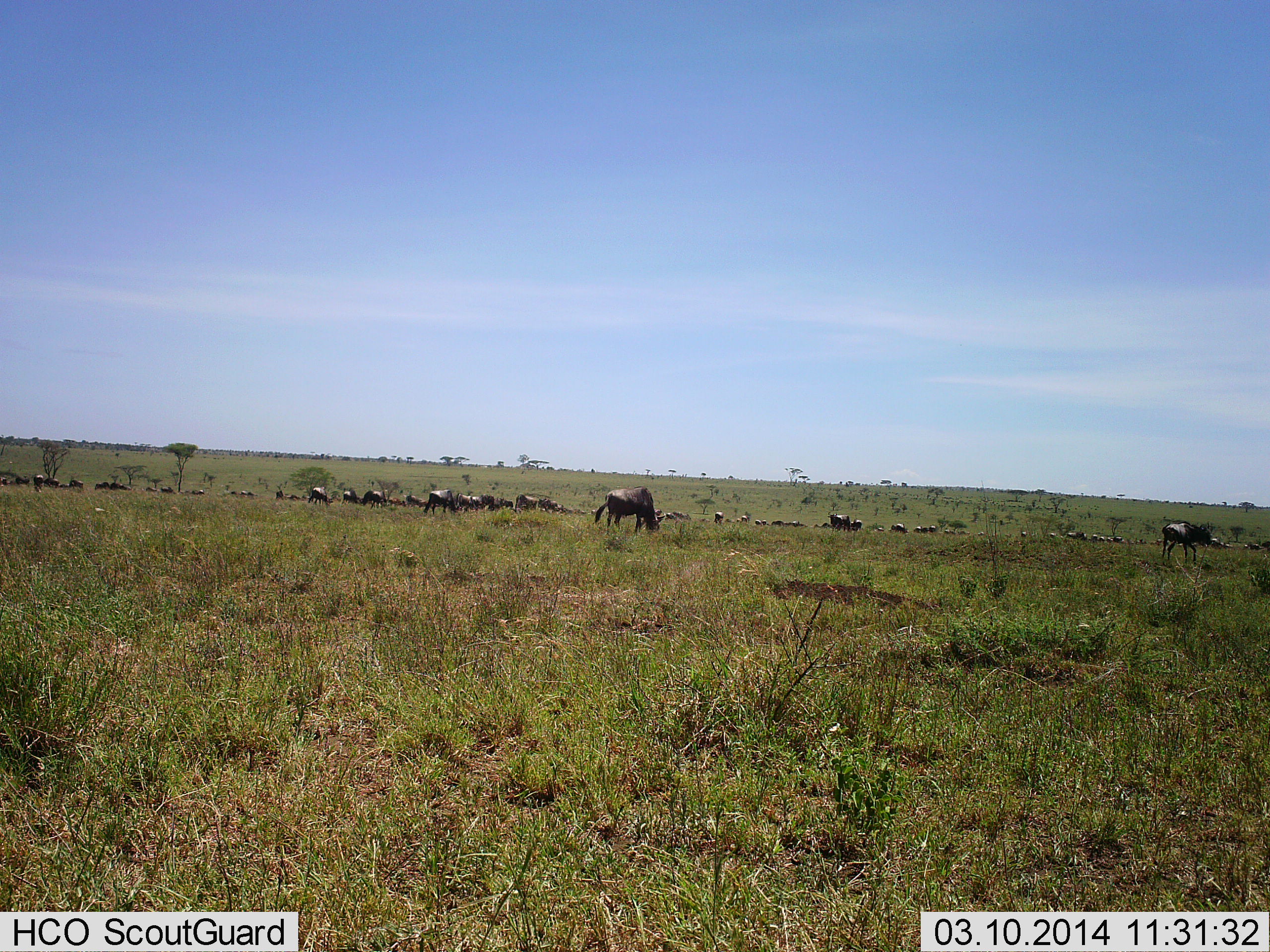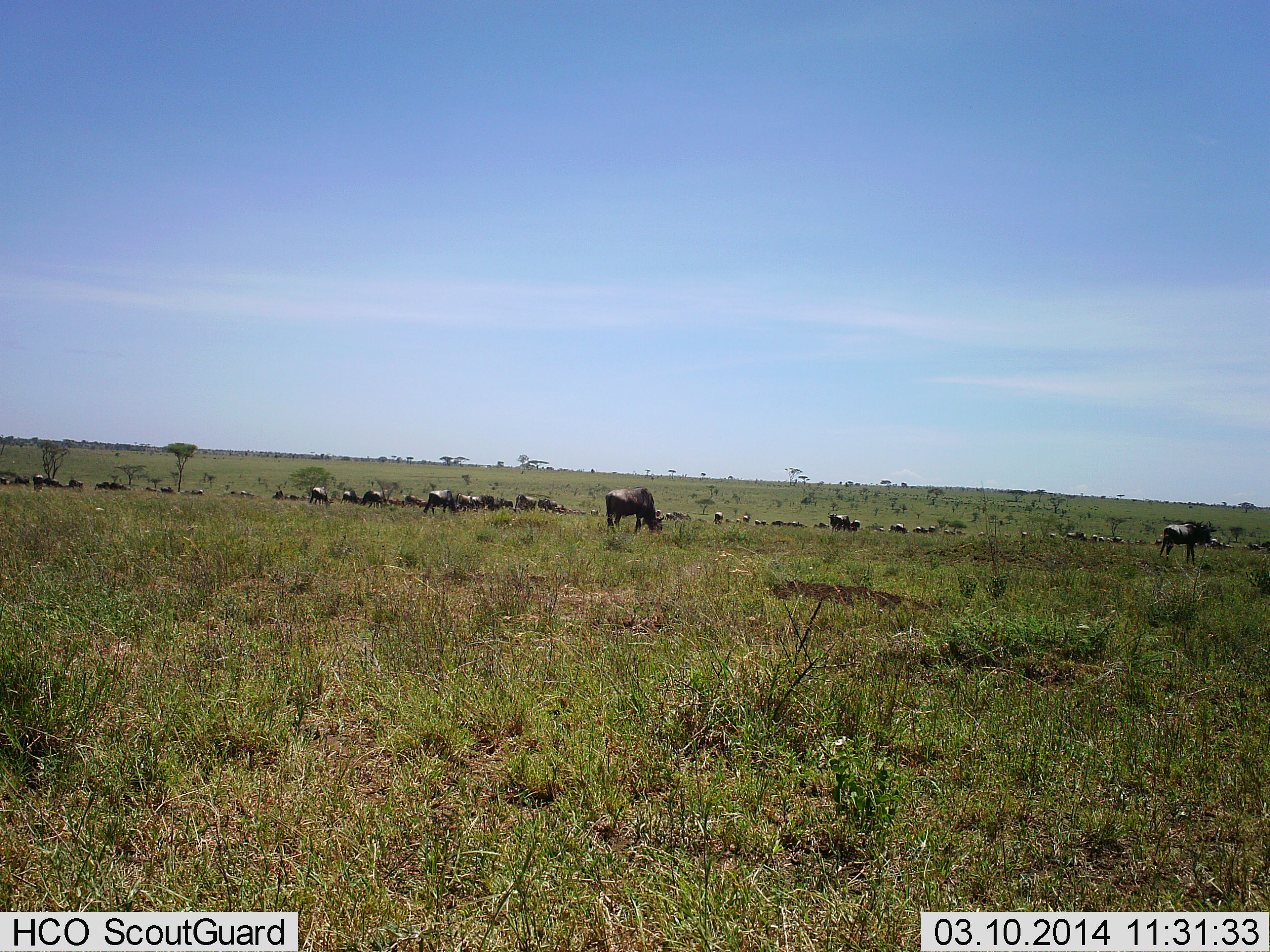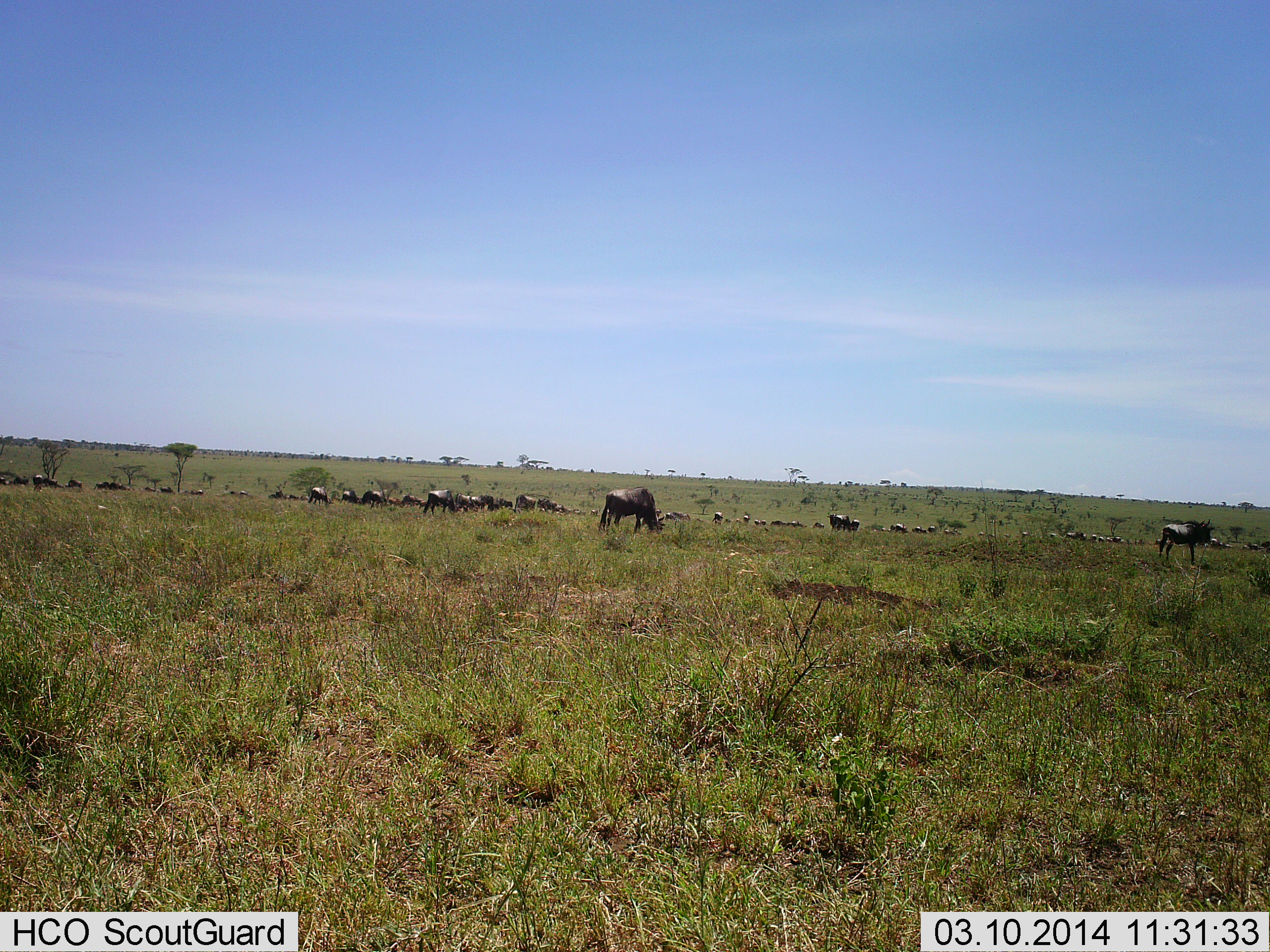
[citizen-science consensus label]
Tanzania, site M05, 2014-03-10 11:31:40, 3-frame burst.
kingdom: Animalia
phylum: Chordata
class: Mammalia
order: Artiodactyla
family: Bovidae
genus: Connochaetes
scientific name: Connochaetes taurinus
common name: blue wildebeest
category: wildebeest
Wildebeest (blue wildebeest) (Connochaetes taurinus), count 11-50. Behavior (volunteer vote fractions): standing 47%, resting 13%, moving 13%, interacting 6%. Young present (vote fraction): 2%. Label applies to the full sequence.